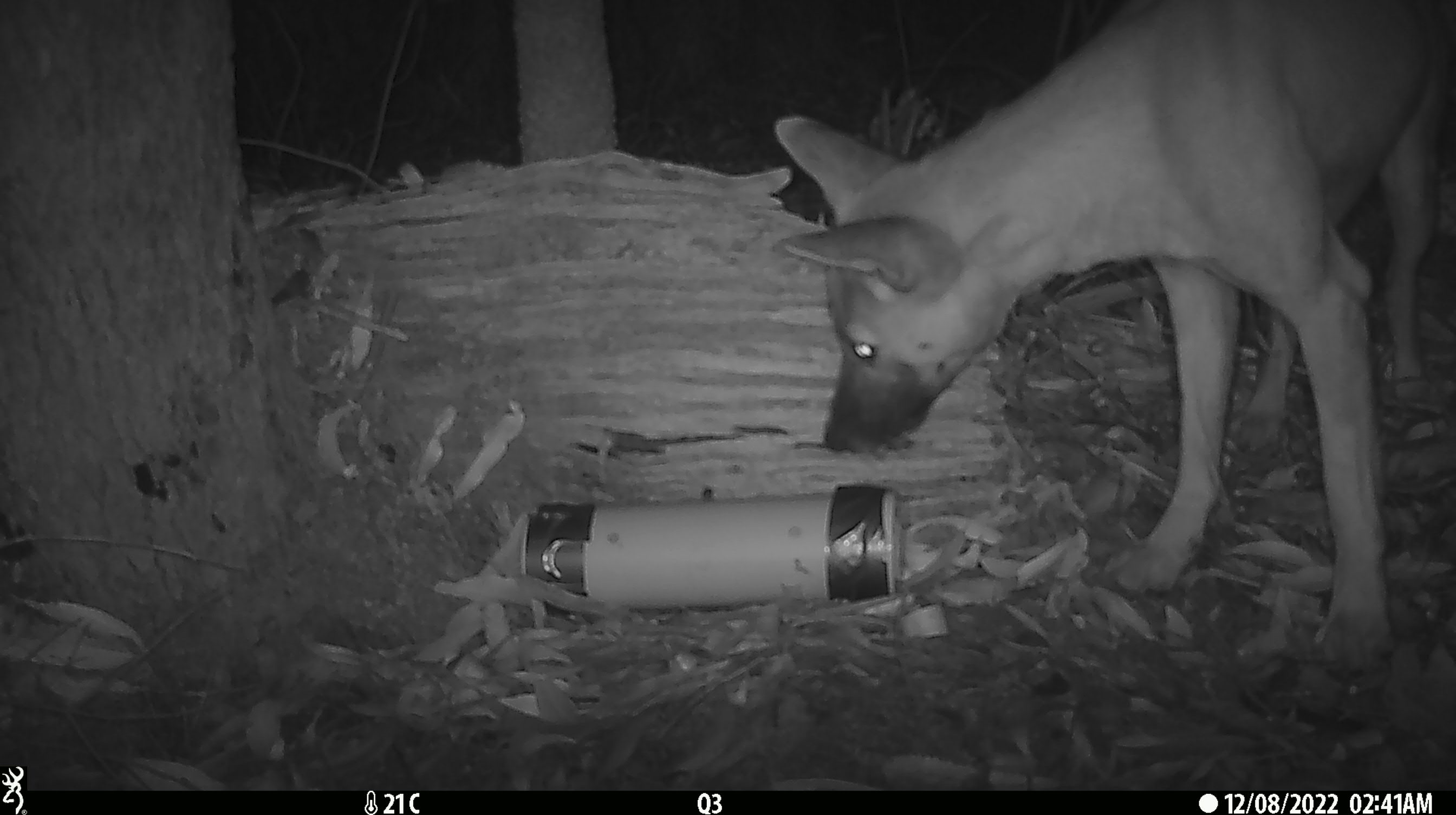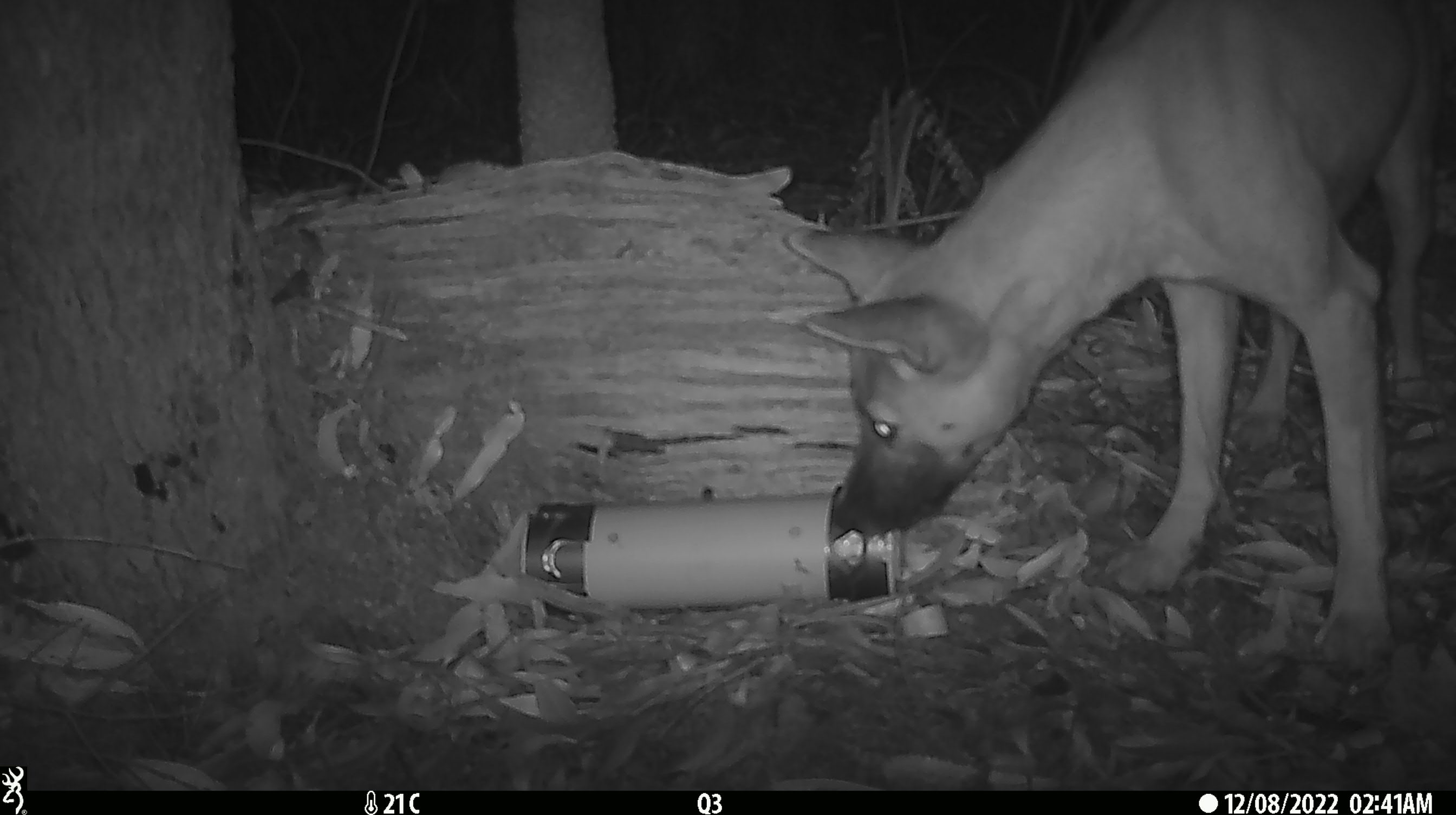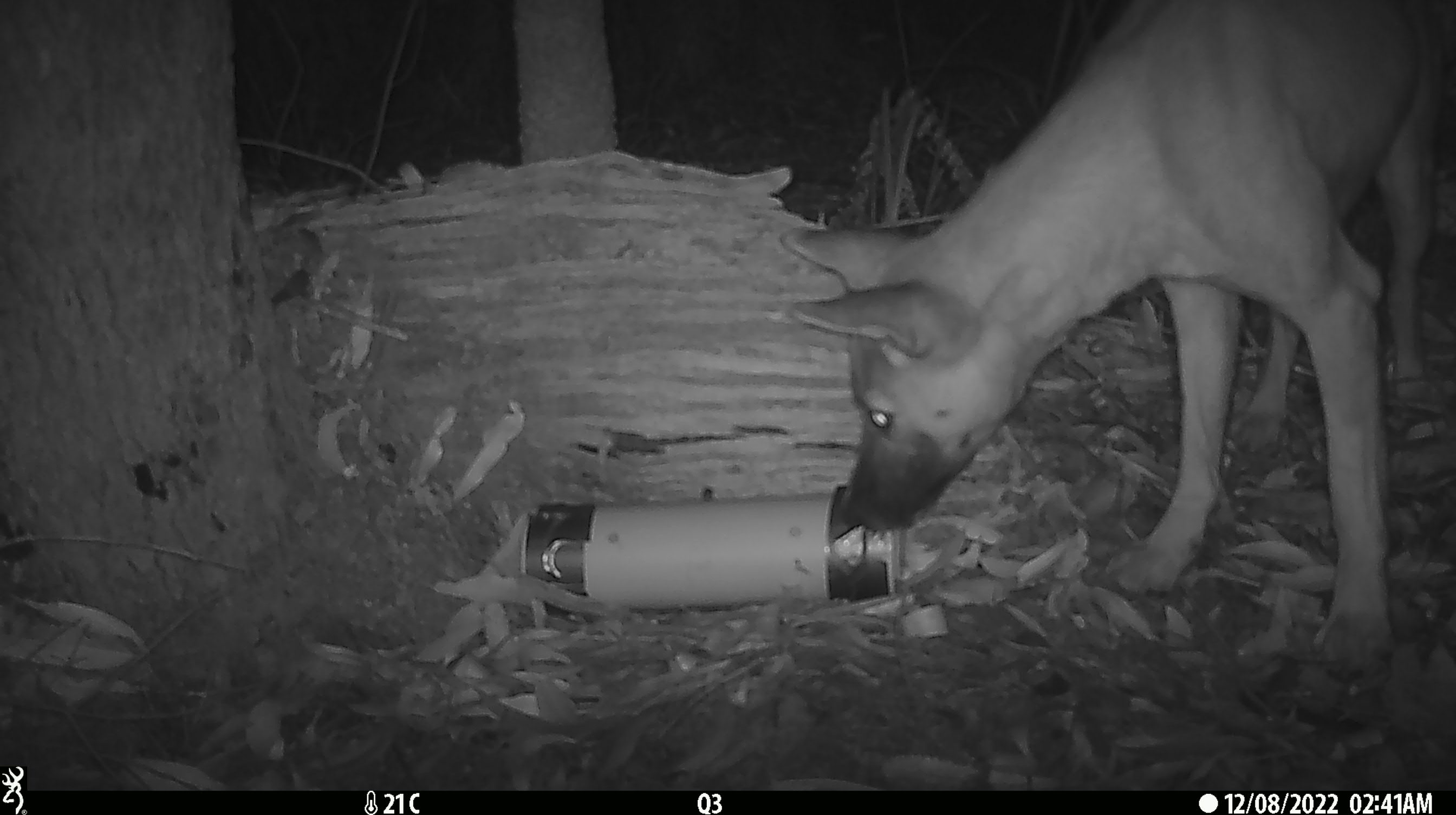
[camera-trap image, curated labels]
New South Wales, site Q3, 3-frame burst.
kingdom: Animalia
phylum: Chordata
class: Mammalia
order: Carnivora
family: Canidae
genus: Canis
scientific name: Canis familiaris dingo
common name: dingo